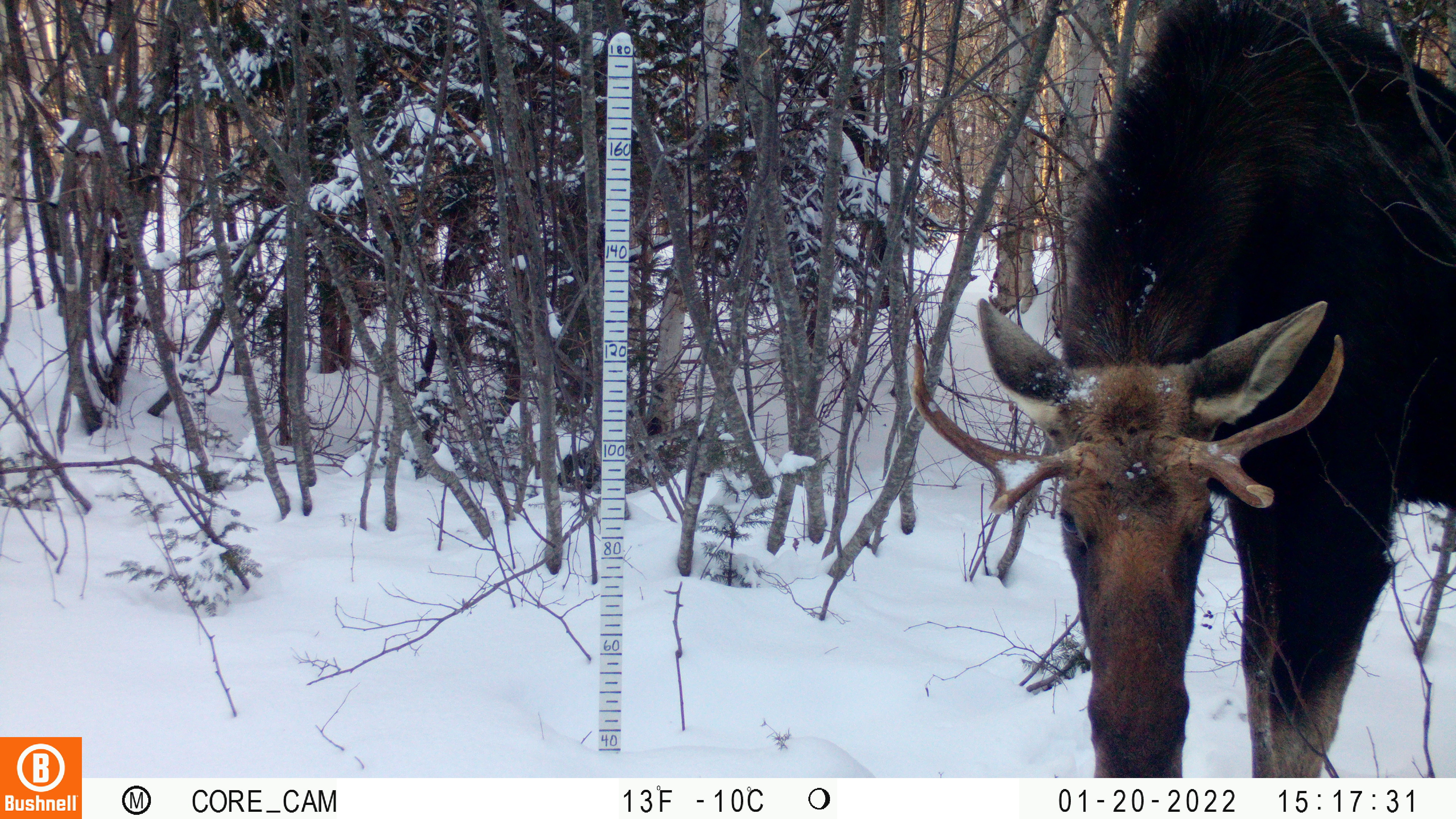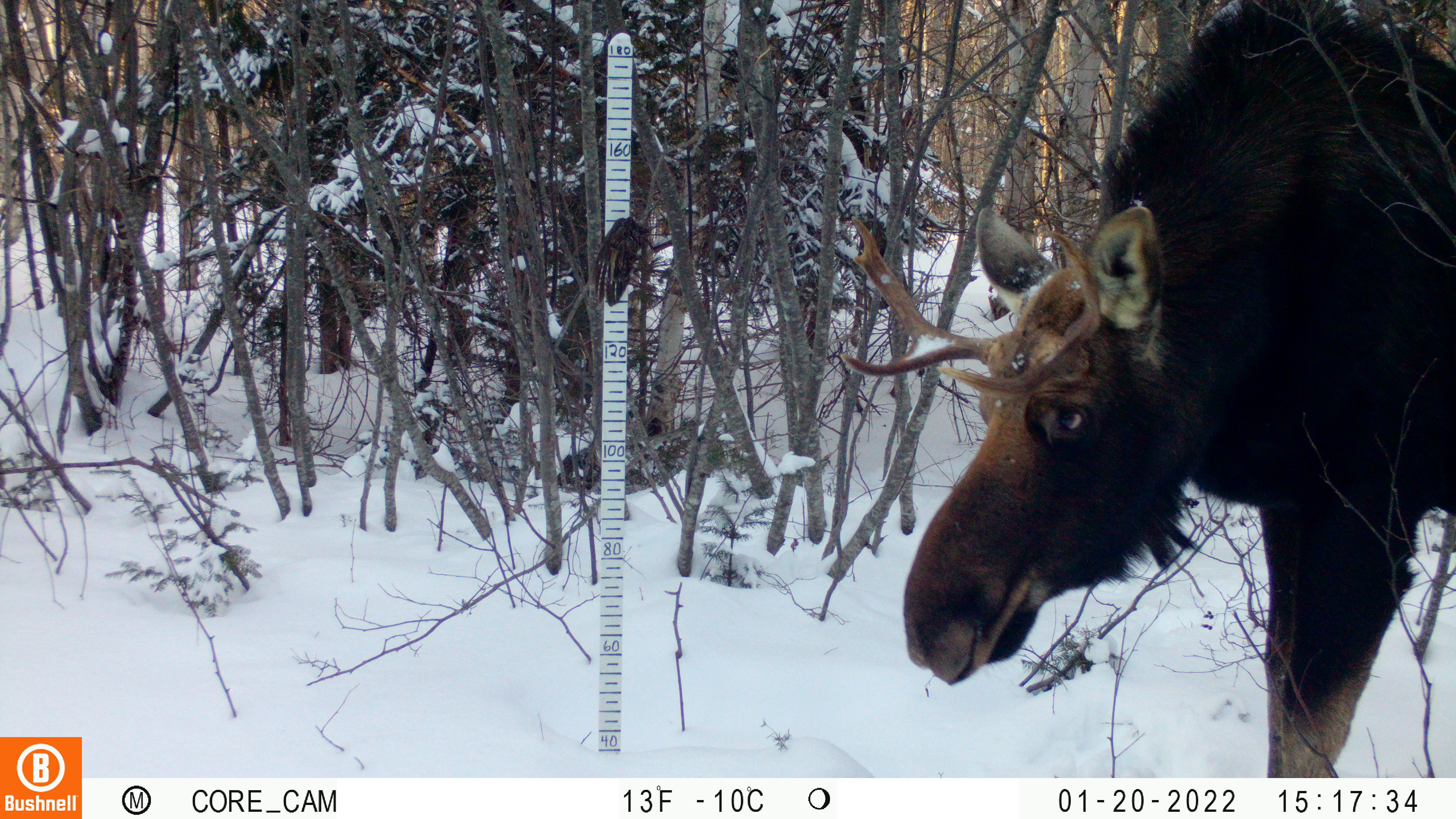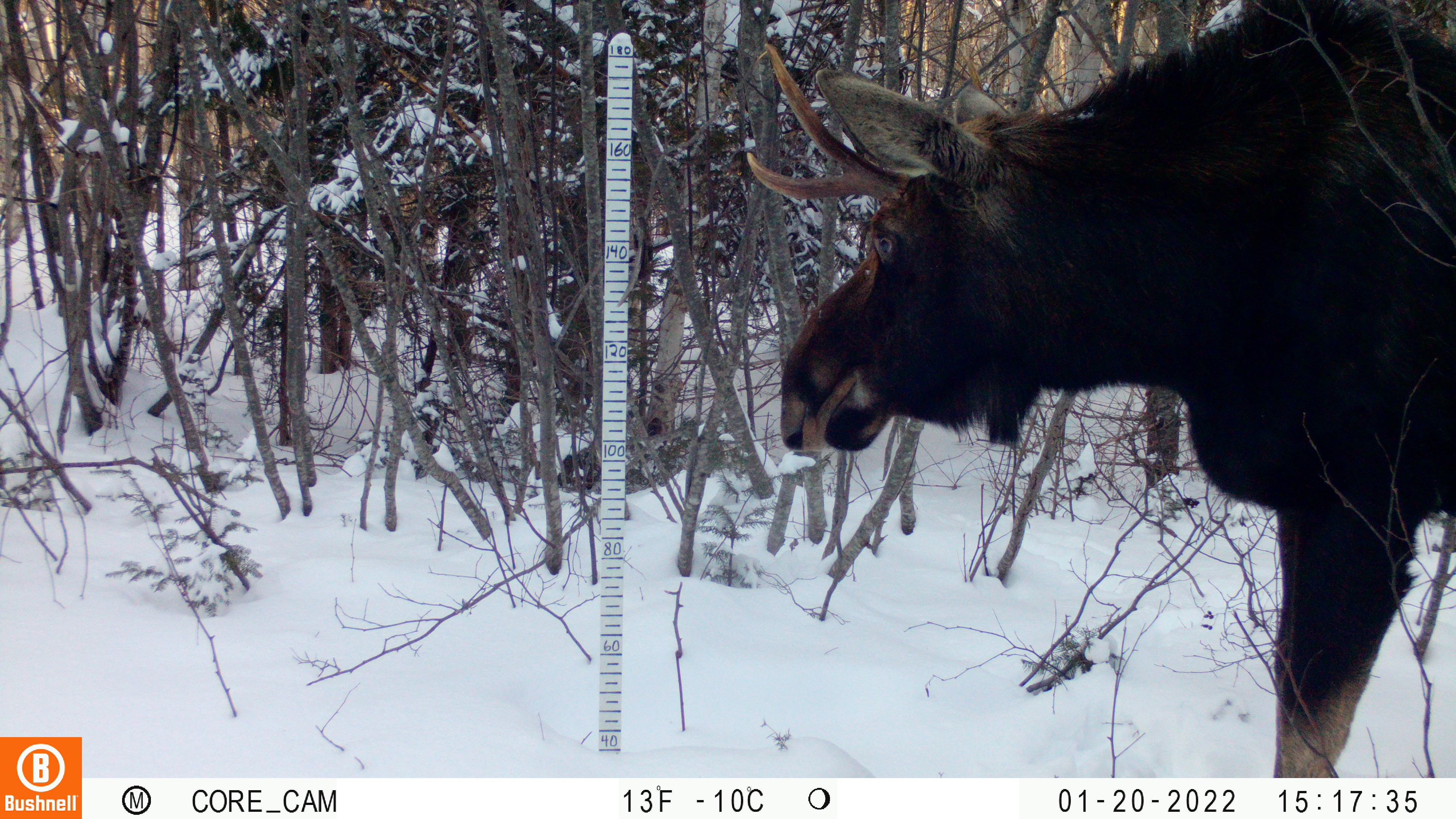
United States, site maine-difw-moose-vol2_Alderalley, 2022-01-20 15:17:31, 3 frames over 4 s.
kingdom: Animalia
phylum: Chordata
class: Mammalia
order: Artiodactyla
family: Cervidae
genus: Alces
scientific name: Alces alces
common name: moose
Moose (Alces alces).